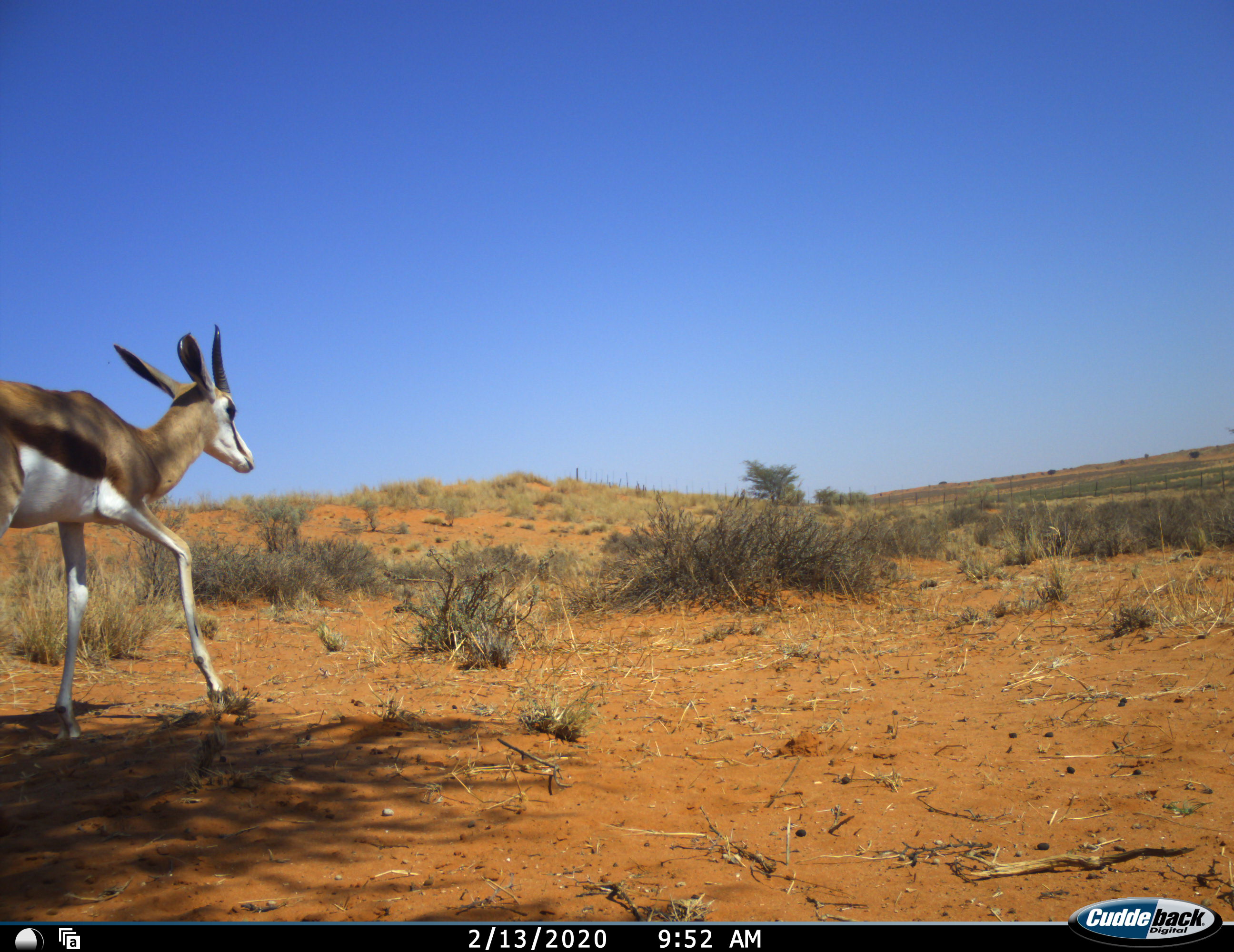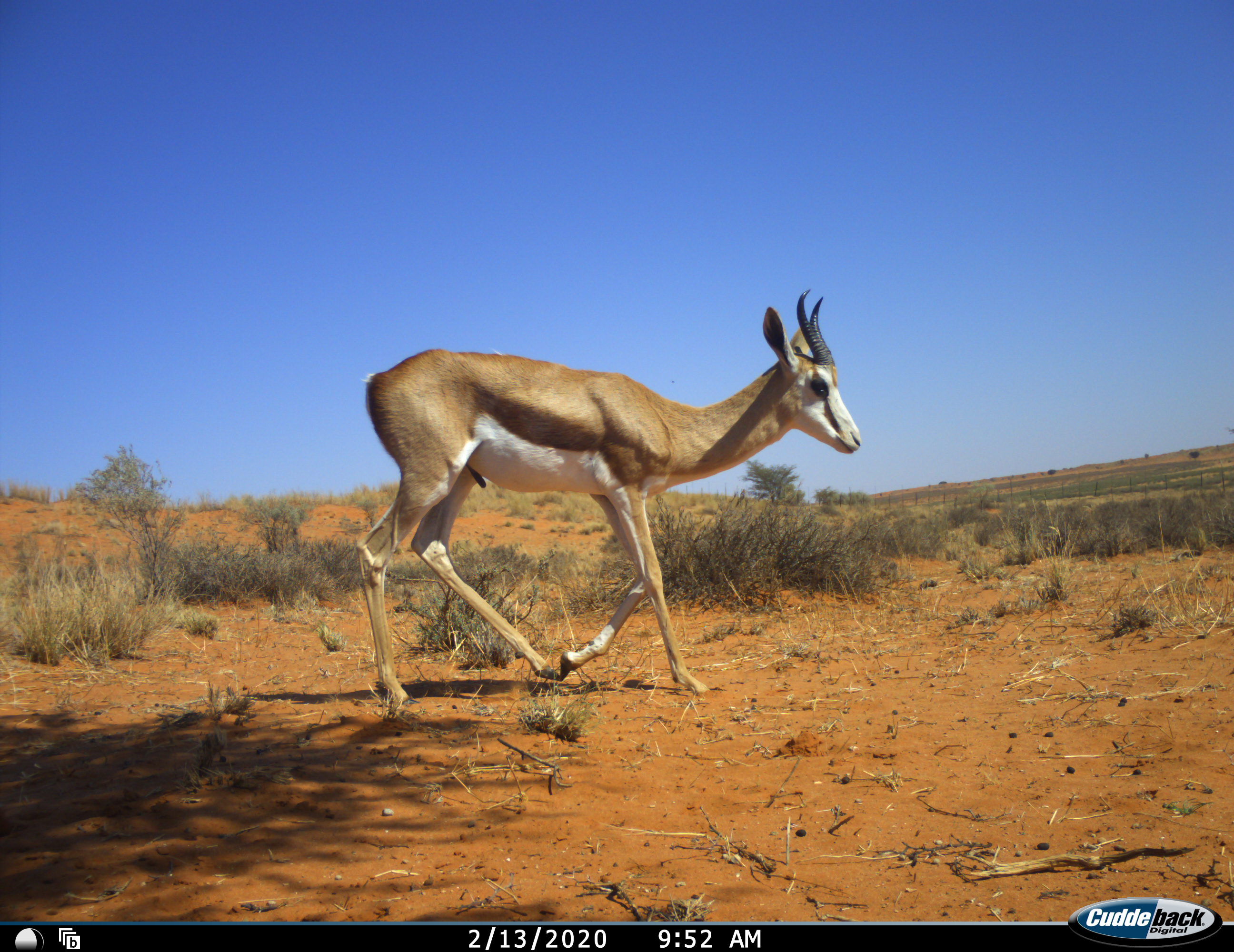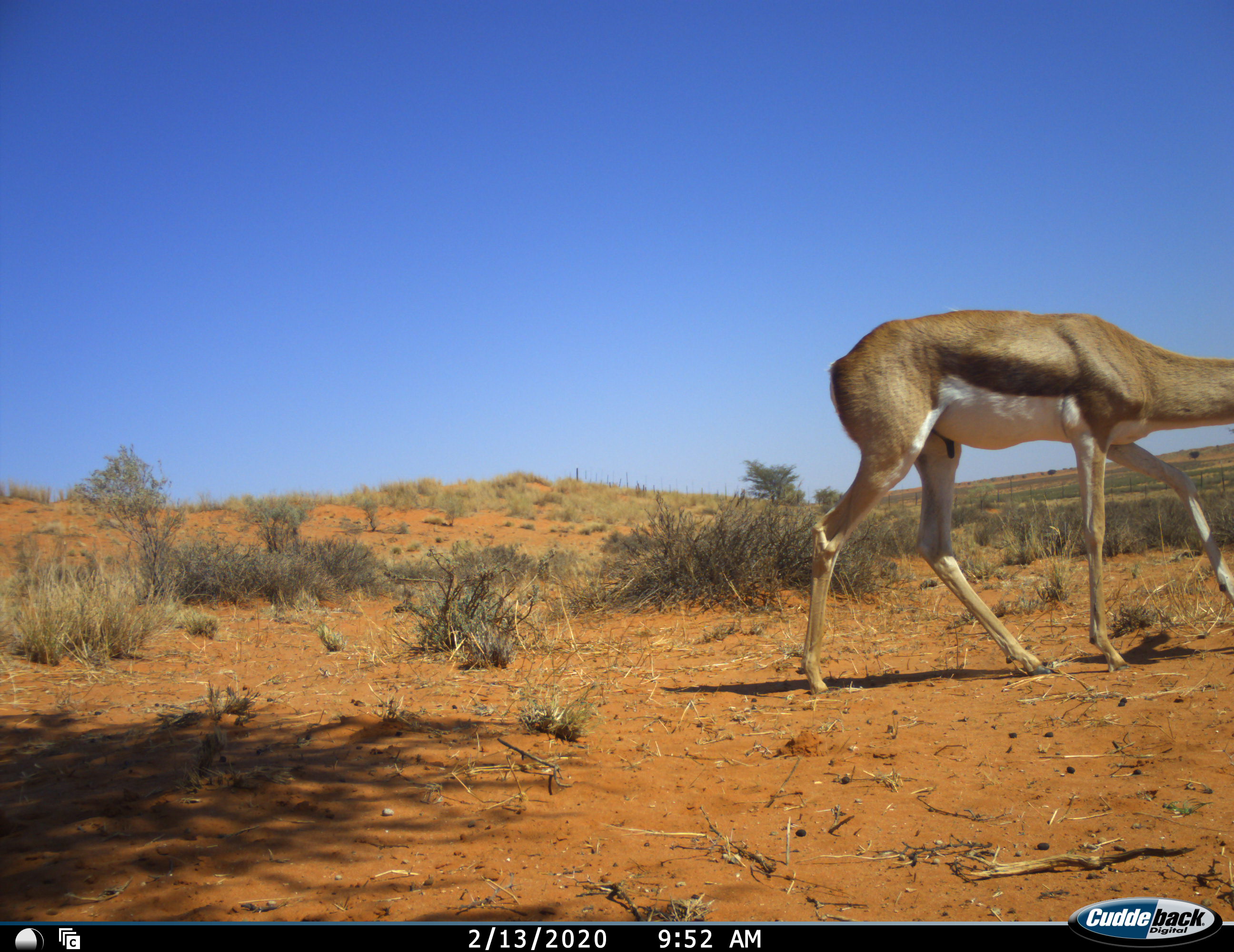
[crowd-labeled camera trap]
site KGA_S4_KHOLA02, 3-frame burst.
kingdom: Animalia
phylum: Chordata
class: Mammalia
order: Artiodactyla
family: Bovidae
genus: Antidorcas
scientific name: Antidorcas marsupialis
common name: springbok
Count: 1.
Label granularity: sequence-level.